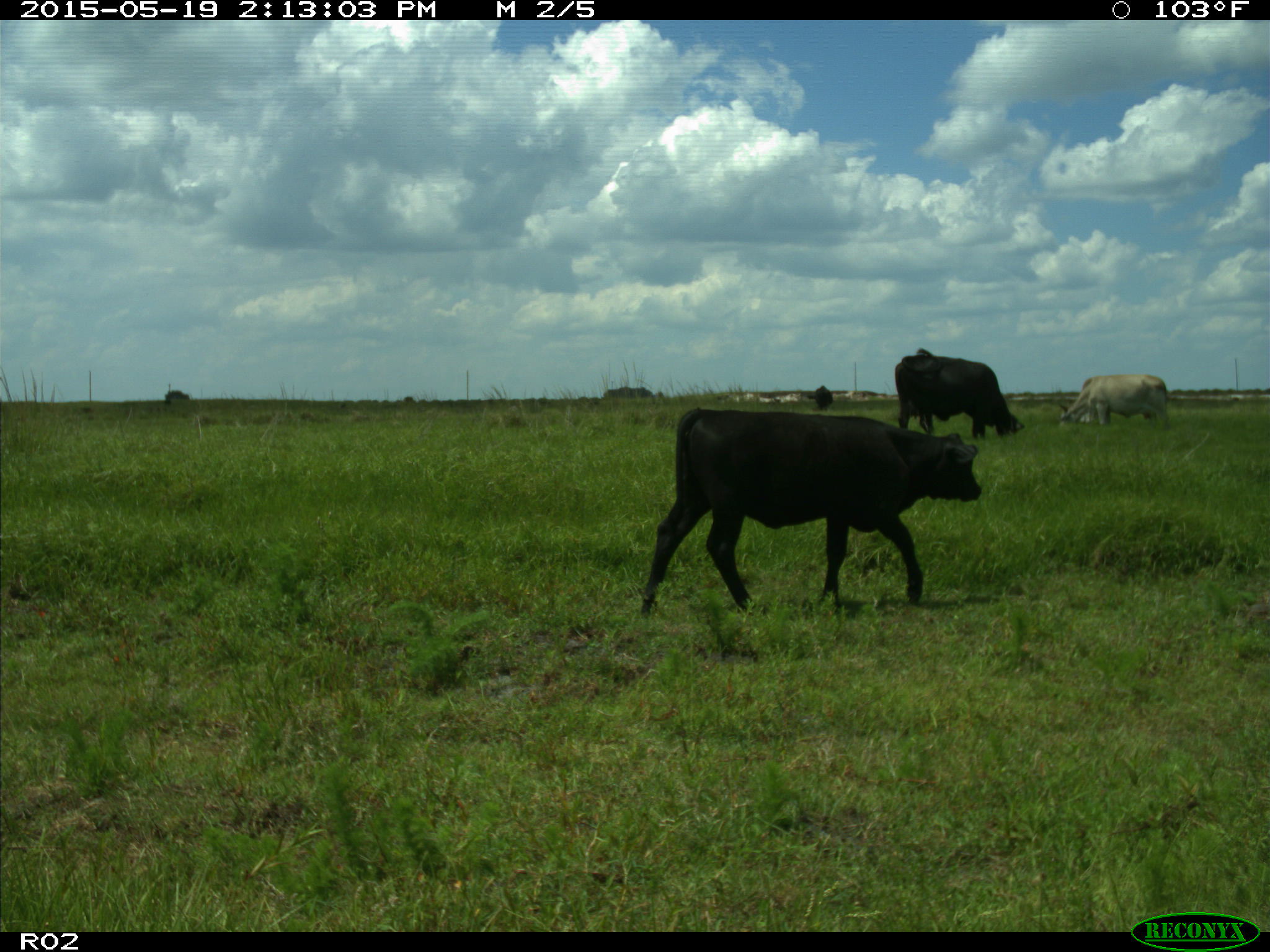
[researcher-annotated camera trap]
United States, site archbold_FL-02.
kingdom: Animalia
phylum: Chordata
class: Mammalia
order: Artiodactyla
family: Bovidae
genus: Bos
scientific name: Bos taurus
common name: domestic cow